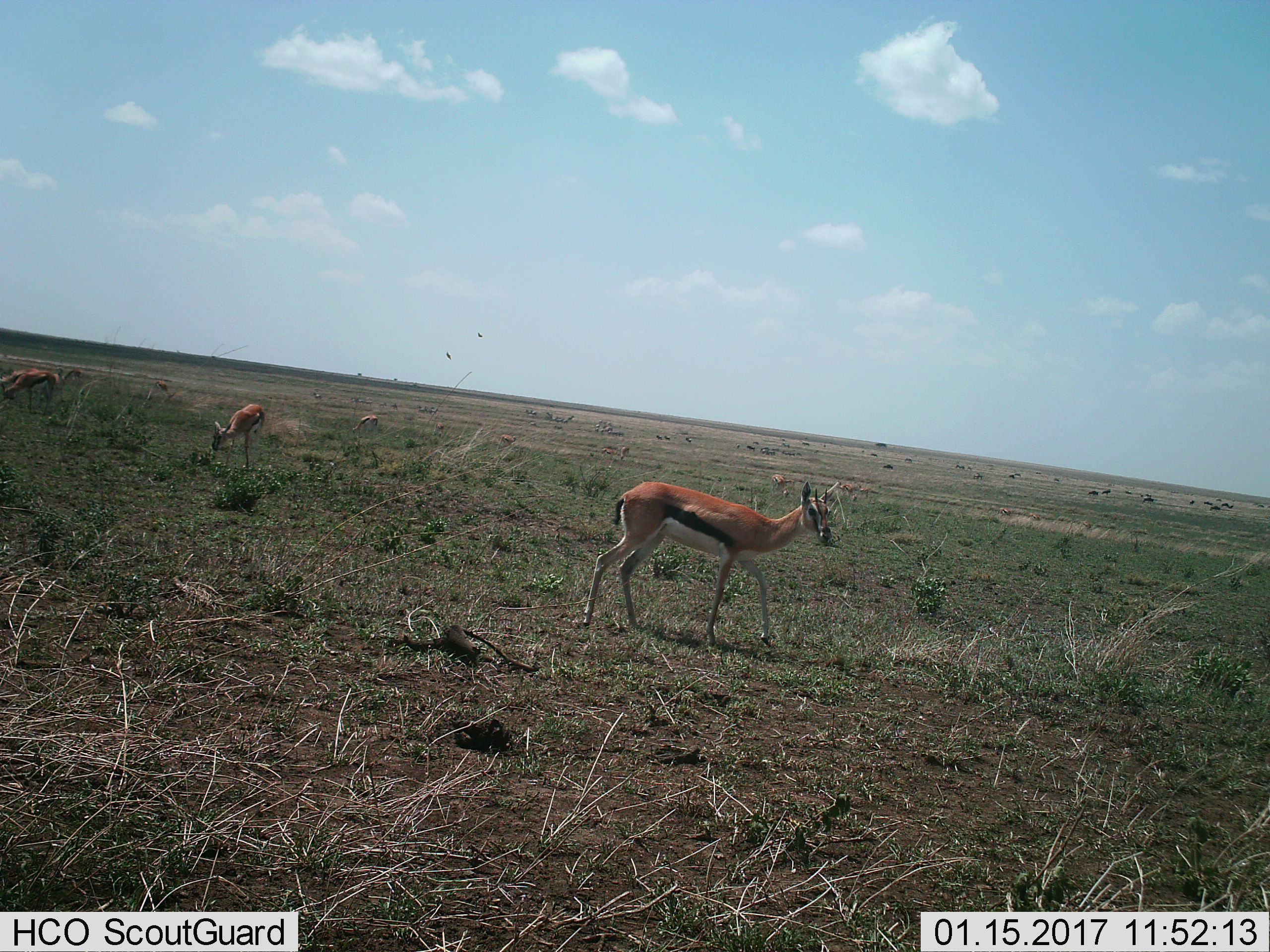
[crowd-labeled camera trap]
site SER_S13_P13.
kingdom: Animalia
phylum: Chordata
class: Mammalia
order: Artiodactyla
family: Bovidae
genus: Eudorcas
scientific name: Eudorcas thomsonii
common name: thomson's gazelle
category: gazellethomsons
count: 6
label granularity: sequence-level